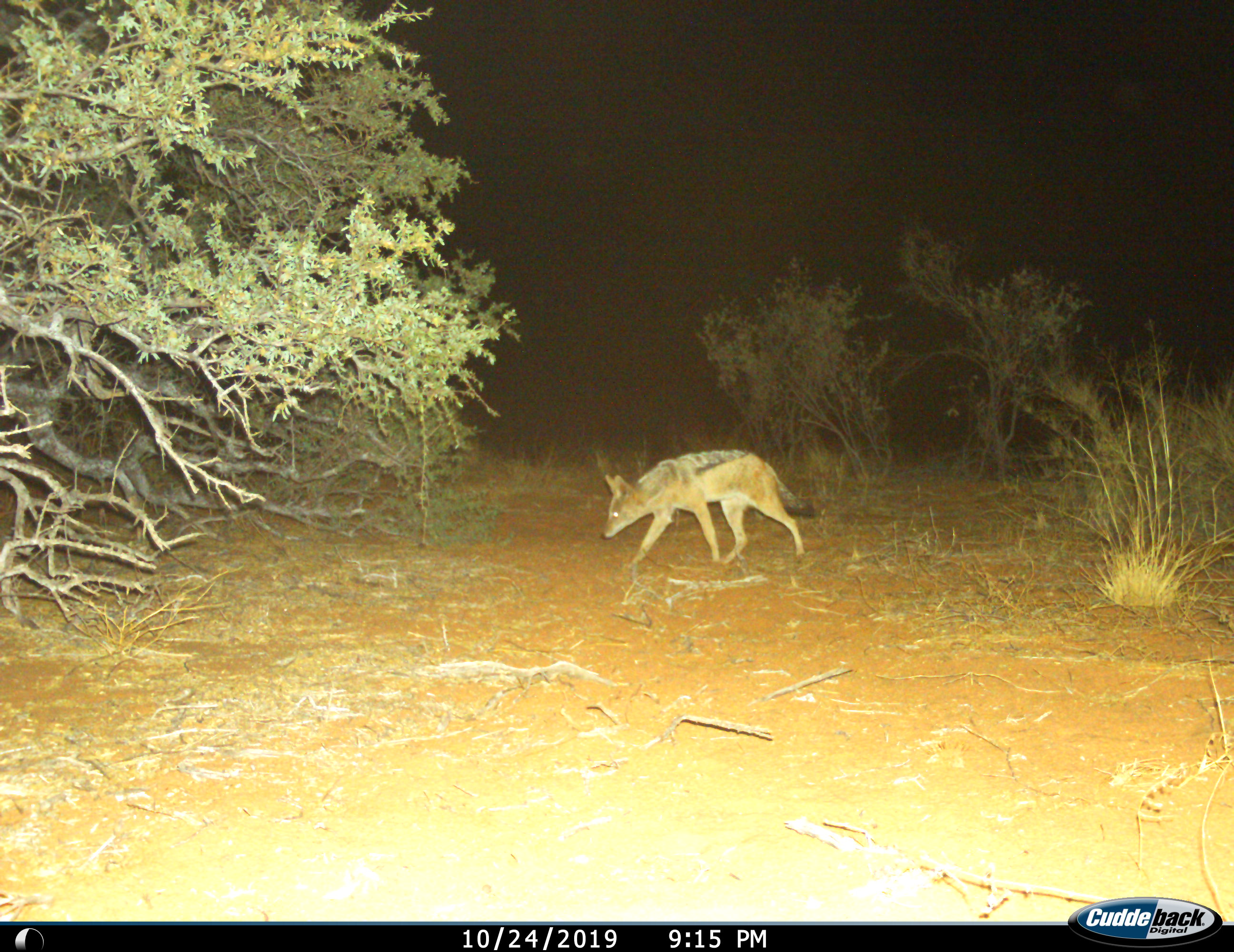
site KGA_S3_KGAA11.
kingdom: Animalia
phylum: Chordata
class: Mammalia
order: Carnivora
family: Canidae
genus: Lupulella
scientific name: Lupulella mesomelas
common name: black-backed jackal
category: jackalblackbacked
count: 1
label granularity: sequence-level